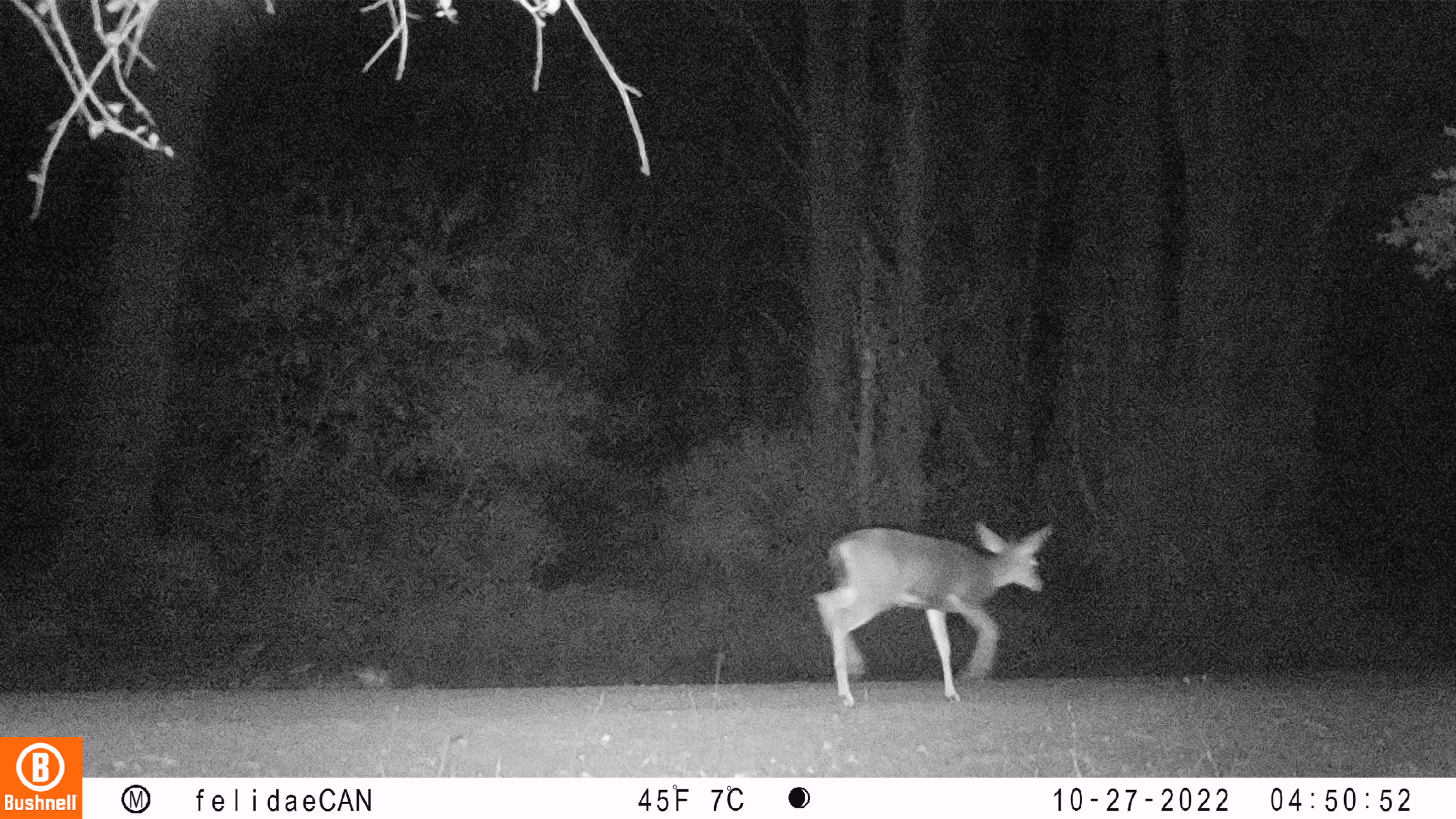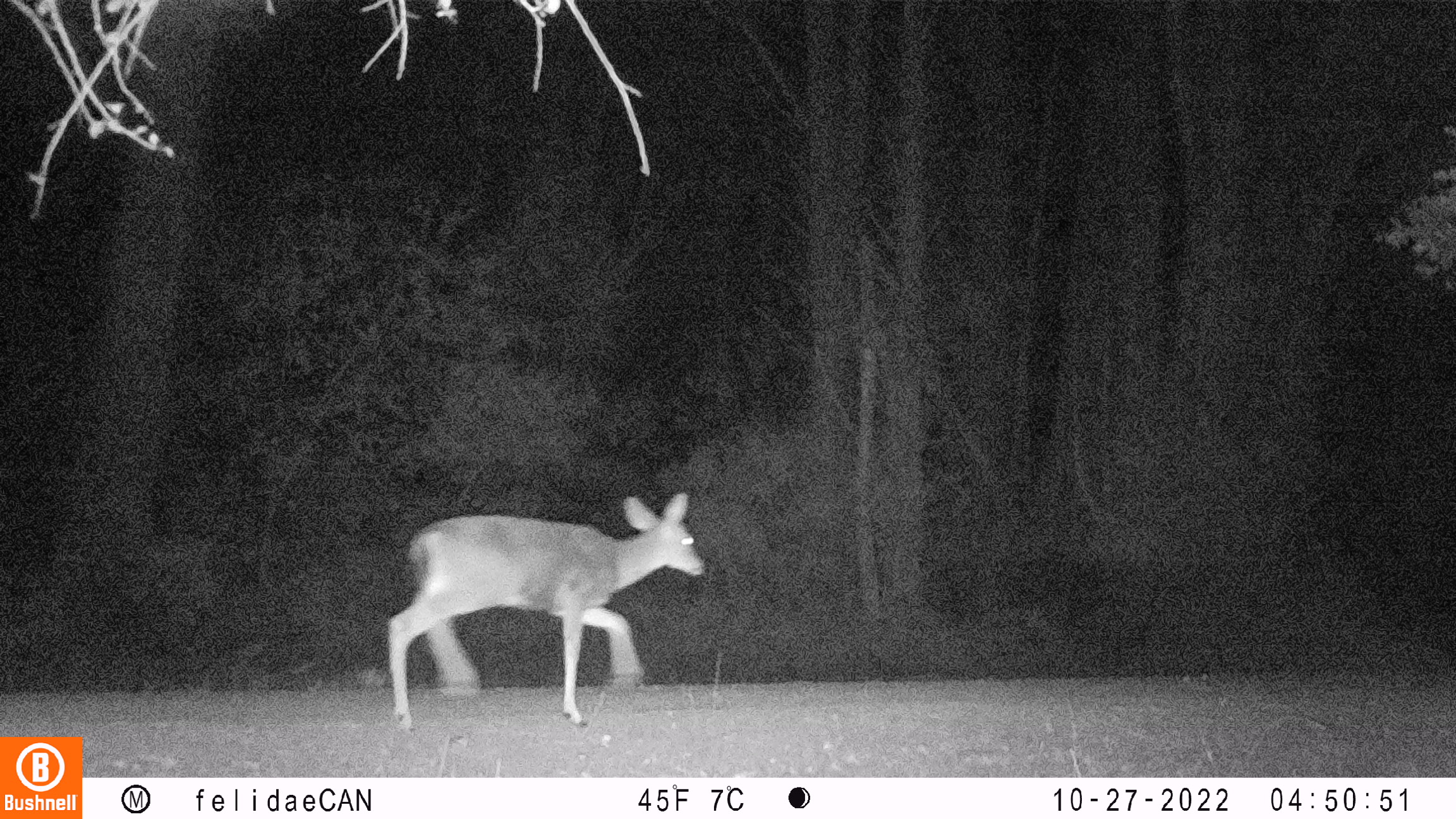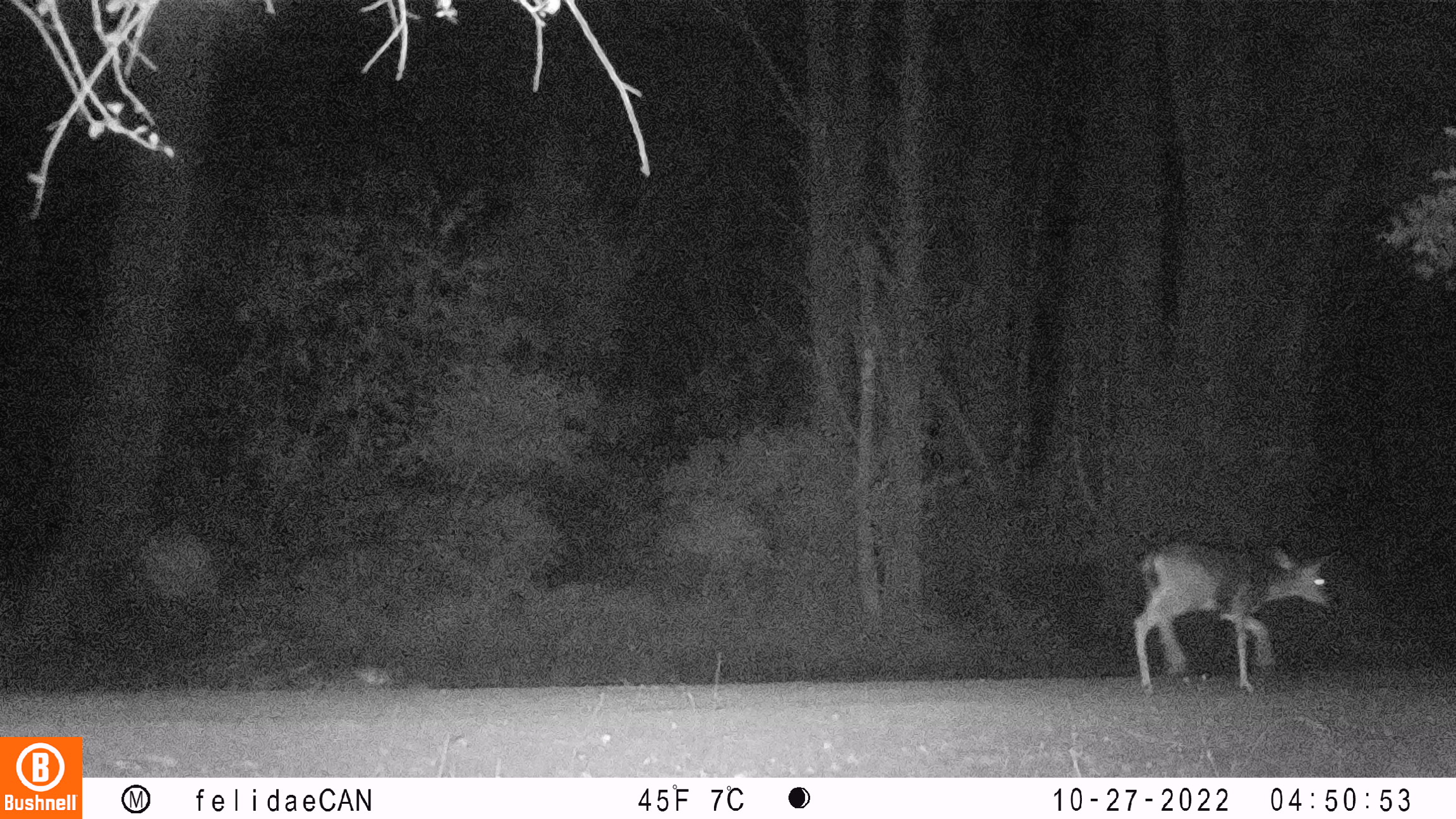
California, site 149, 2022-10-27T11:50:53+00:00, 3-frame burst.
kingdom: Animalia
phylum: Chordata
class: Mammalia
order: Artiodactyla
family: Cervidae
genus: Odocoileus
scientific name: Odocoileus hemionus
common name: mule deer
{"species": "mule deer (Odocoileus hemionus)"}